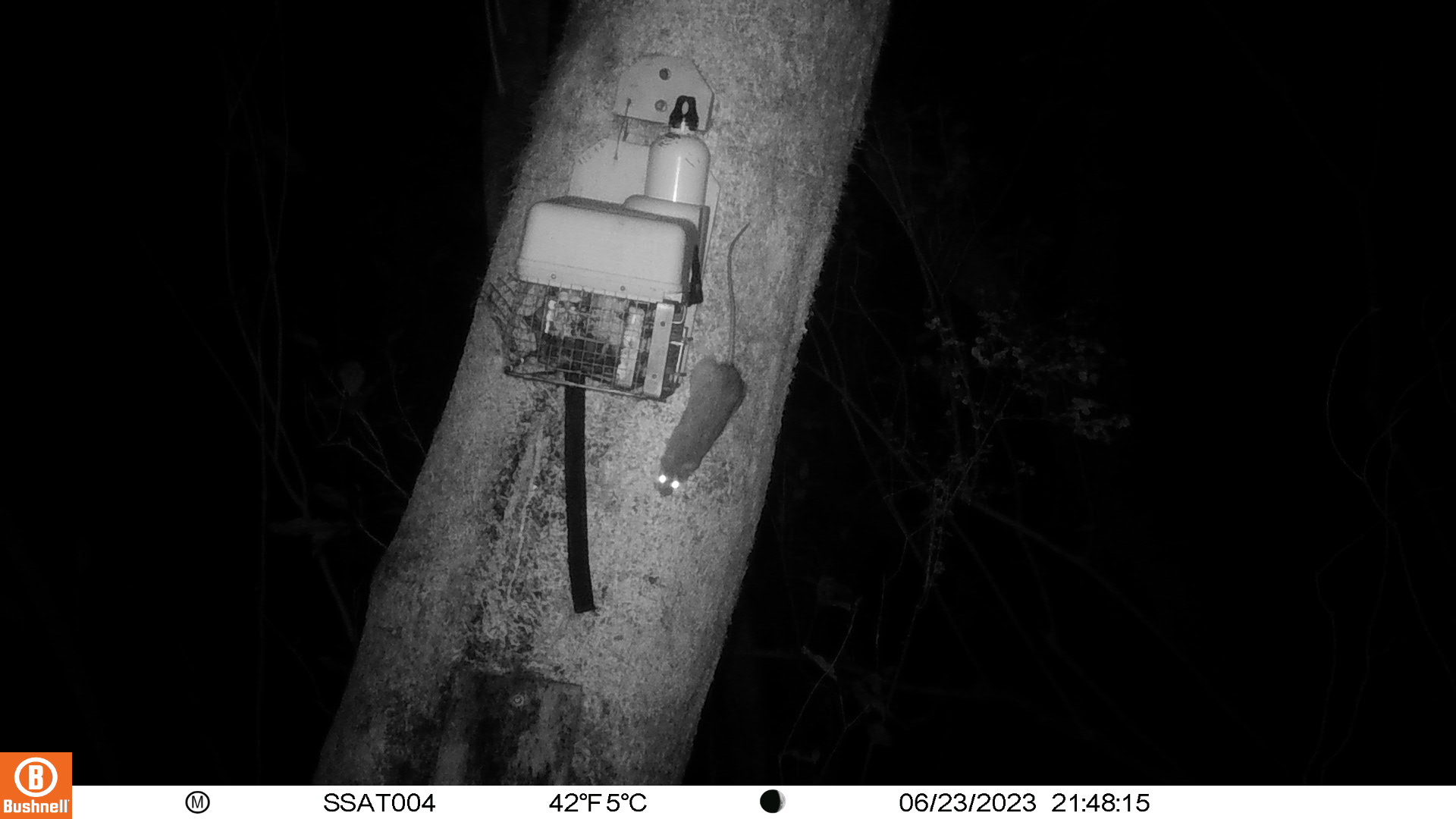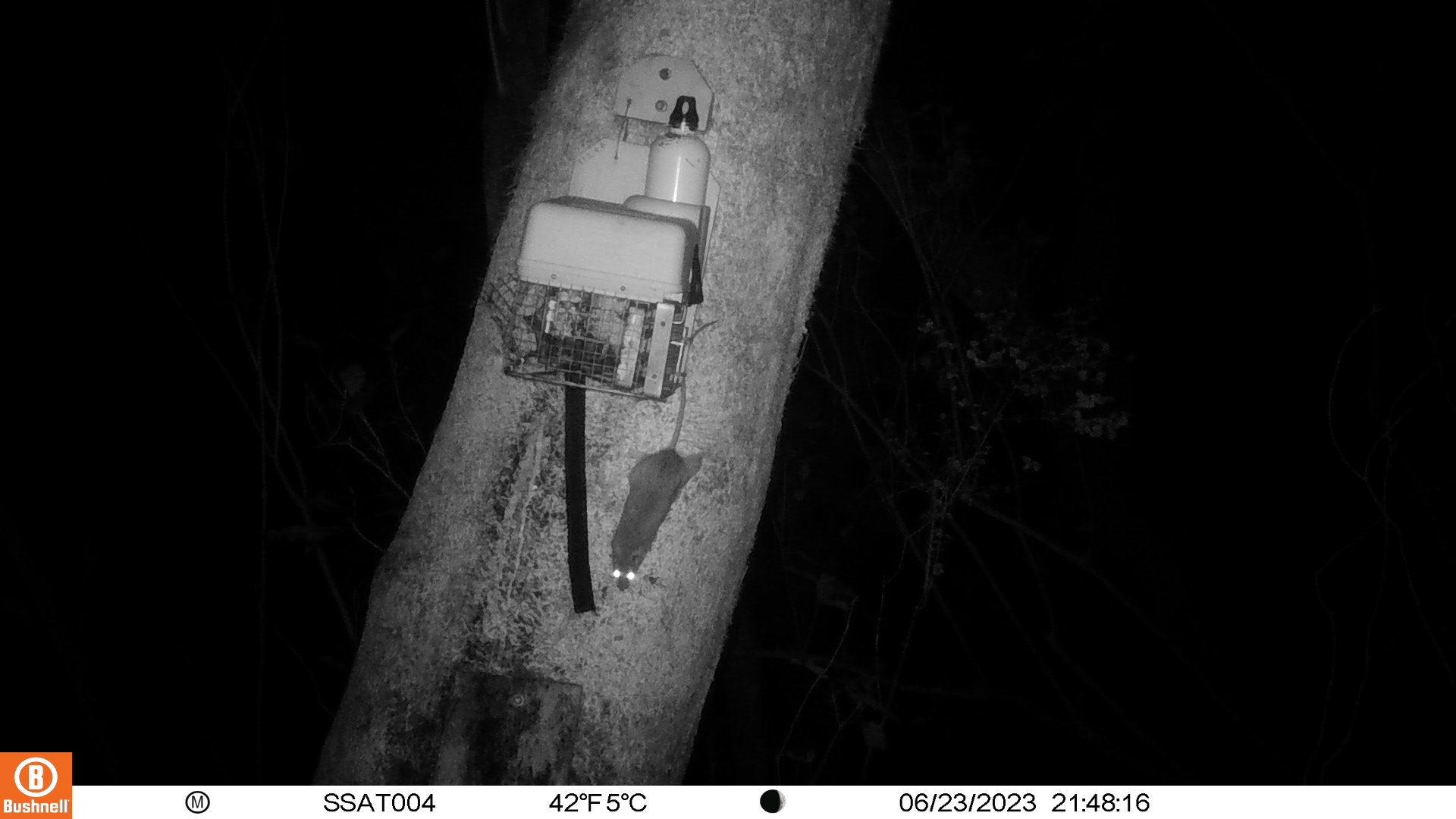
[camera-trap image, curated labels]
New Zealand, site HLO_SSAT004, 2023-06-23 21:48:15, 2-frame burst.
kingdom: Animalia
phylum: Chordata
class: Mammalia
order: Rodentia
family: Muridae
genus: Rattus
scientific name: Rattus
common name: rat